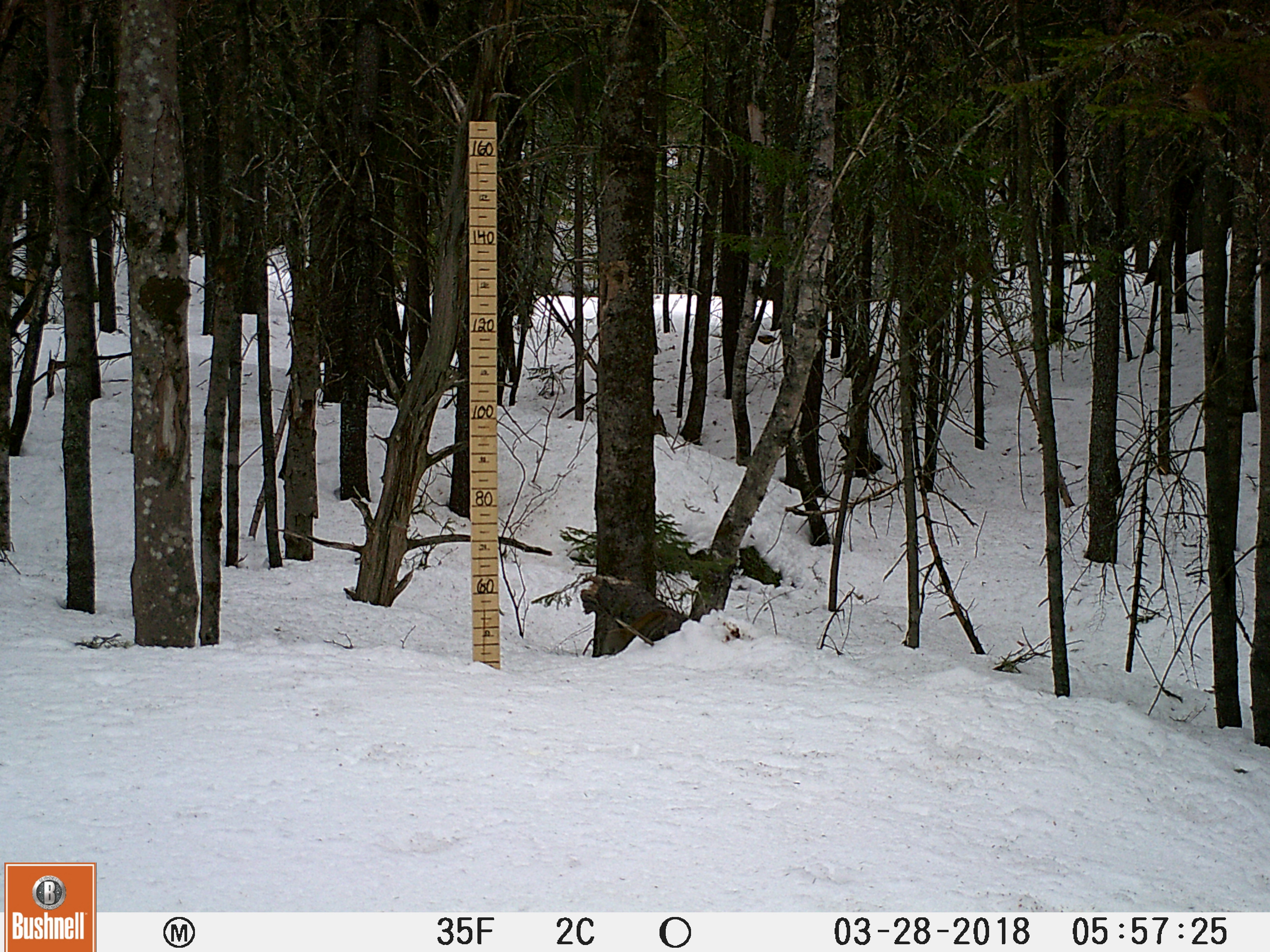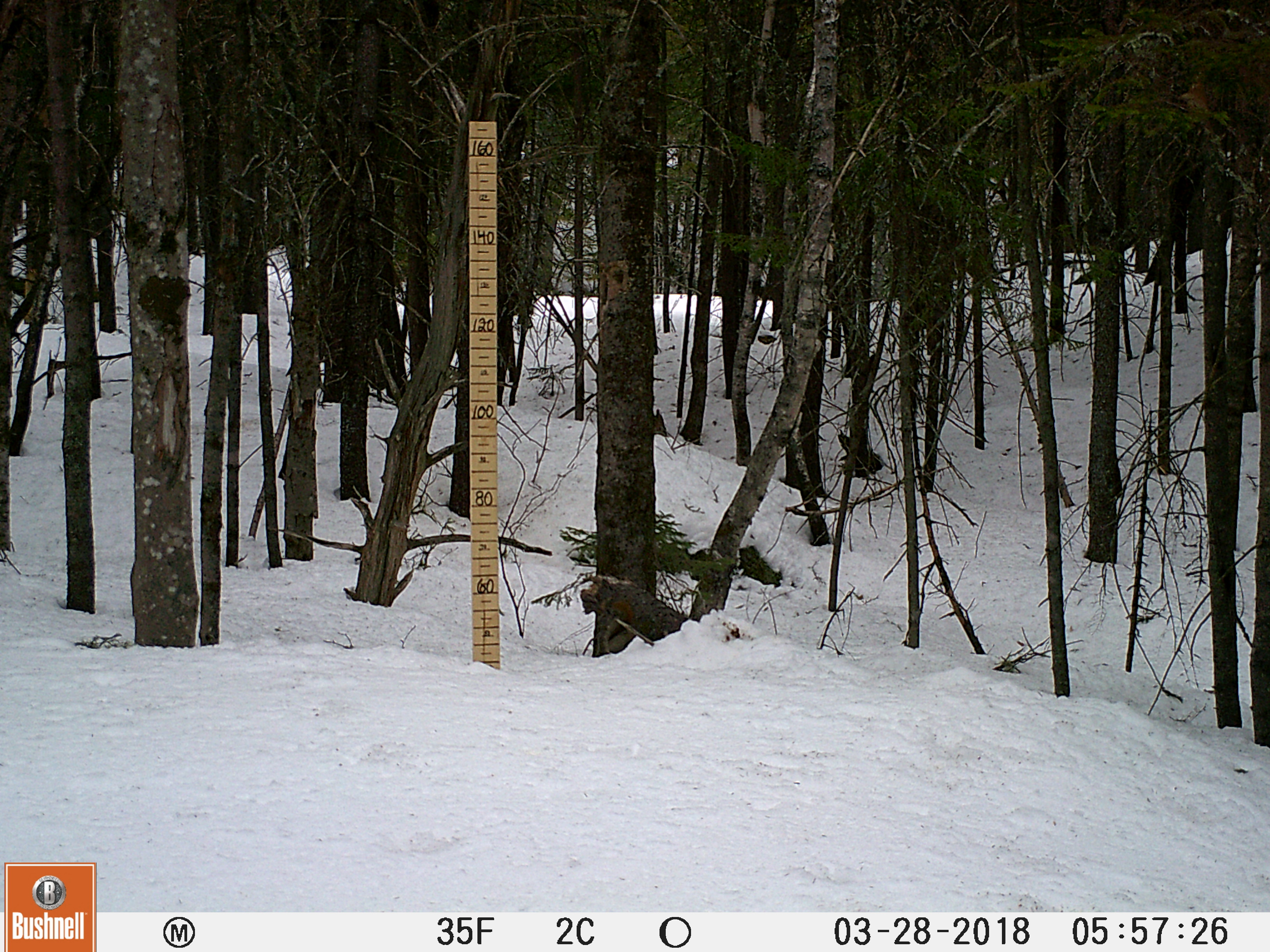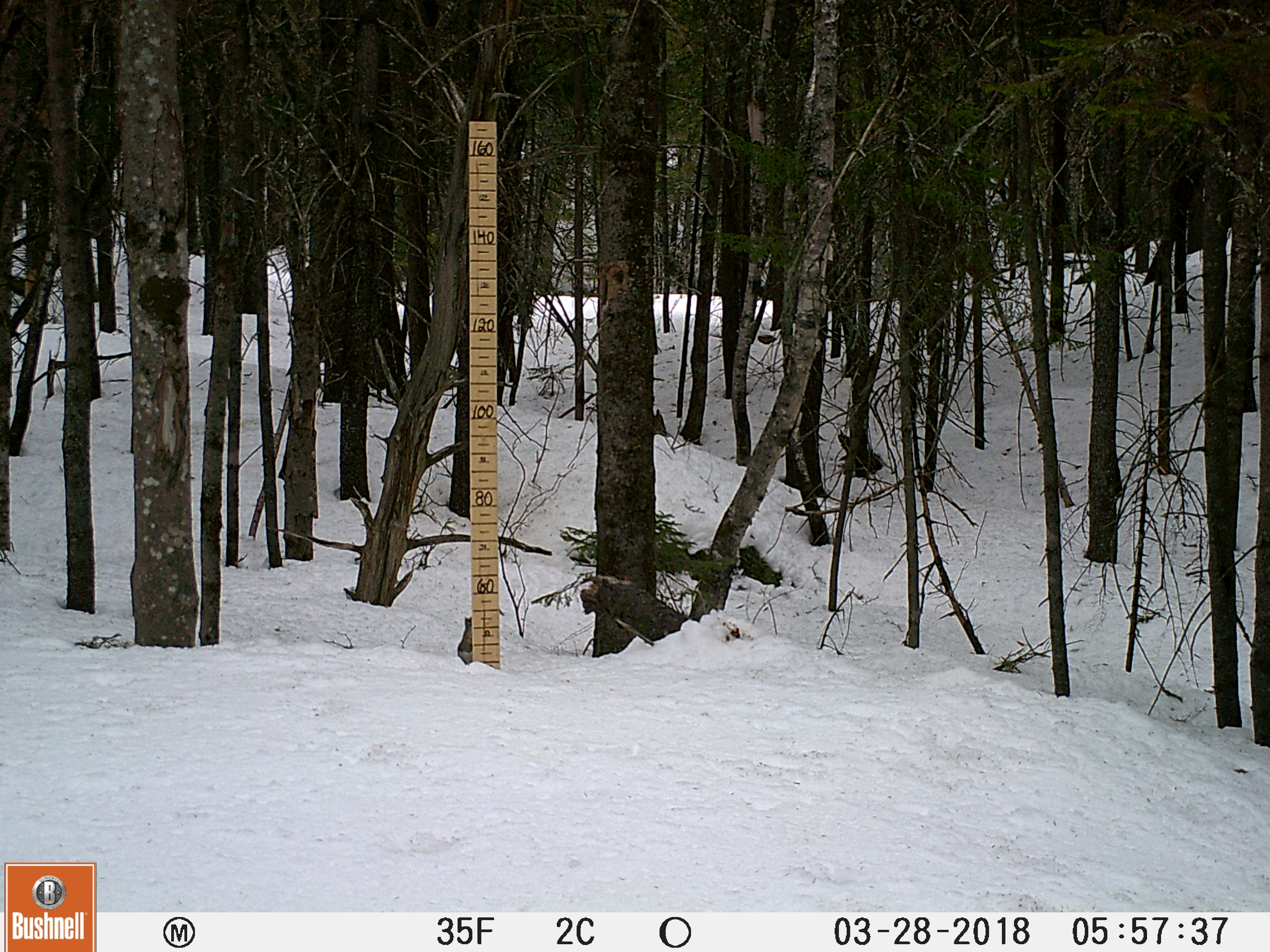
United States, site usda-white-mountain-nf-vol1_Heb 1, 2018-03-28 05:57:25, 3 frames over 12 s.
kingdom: Animalia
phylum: Chordata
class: Mammalia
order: Rodentia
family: Sciuridae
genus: Tamiasciurus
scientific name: Tamiasciurus hudsonicus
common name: red squirrel